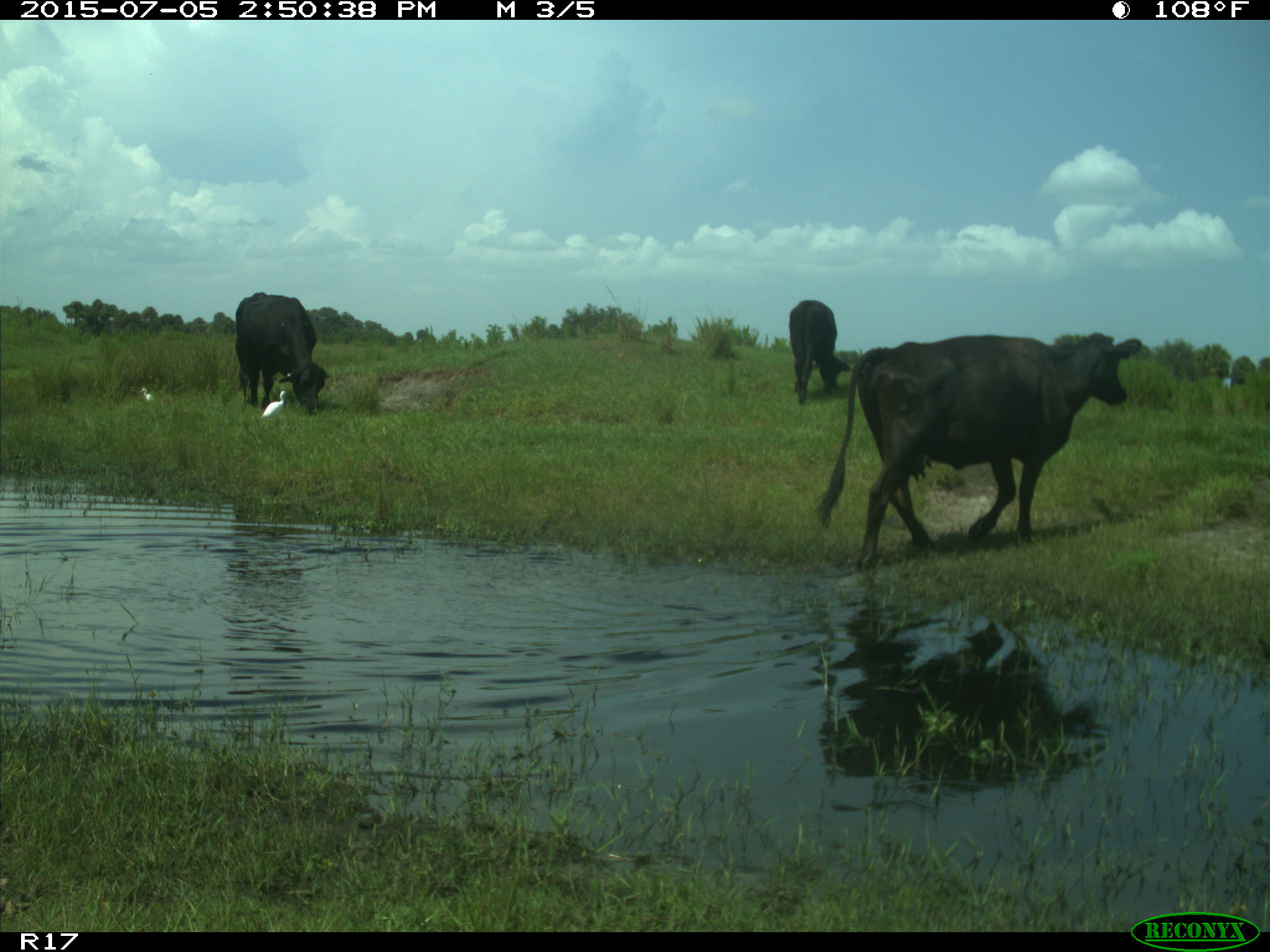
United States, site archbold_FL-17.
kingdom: Animalia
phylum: Chordata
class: Mammalia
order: Artiodactyla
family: Bovidae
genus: Bos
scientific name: Bos taurus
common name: domestic cow